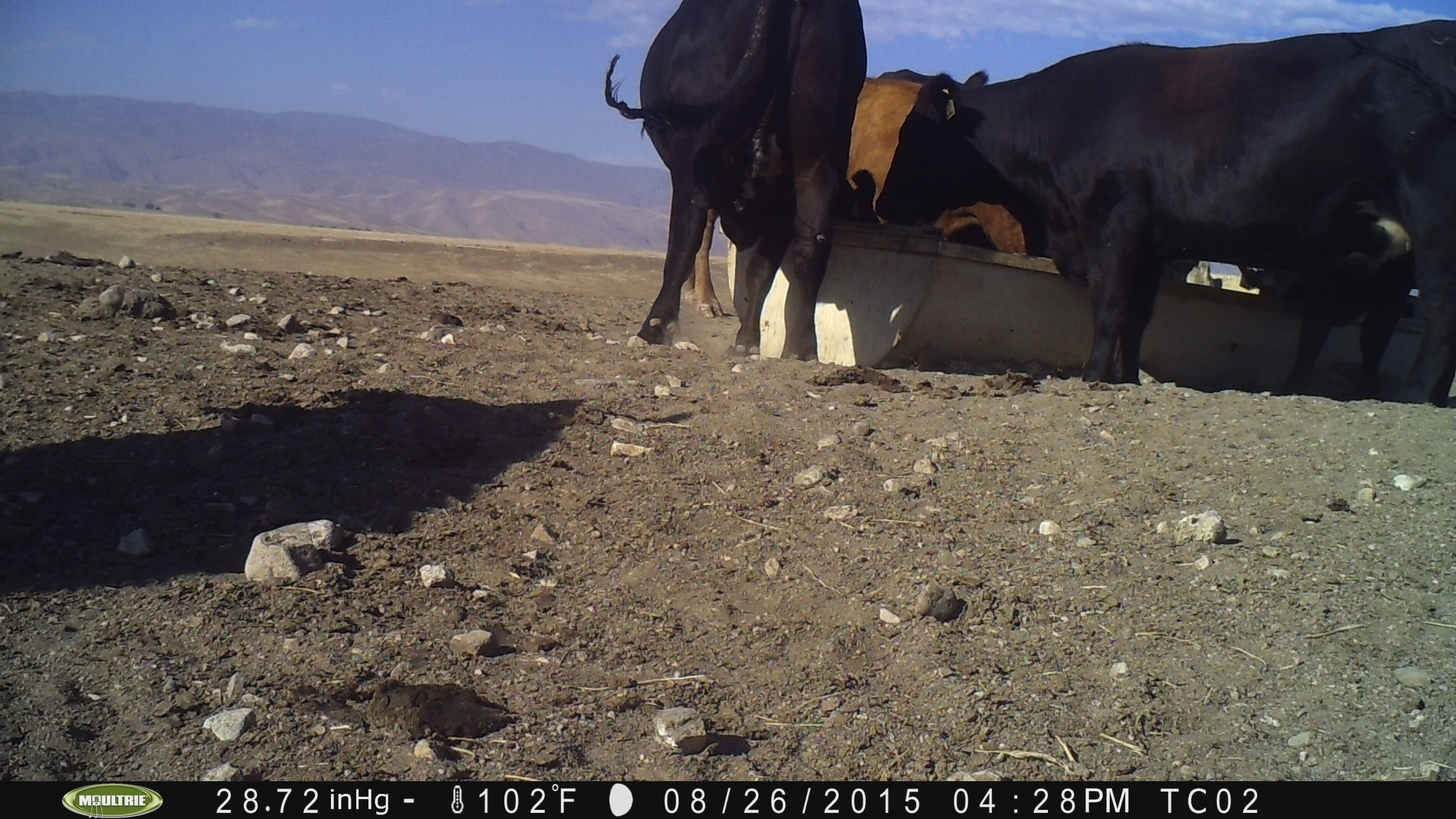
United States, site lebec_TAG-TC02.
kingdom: Animalia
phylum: Chordata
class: Mammalia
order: Artiodactyla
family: Bovidae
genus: Bos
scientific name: Bos taurus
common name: domestic cow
Bos taurus (domestic cow).